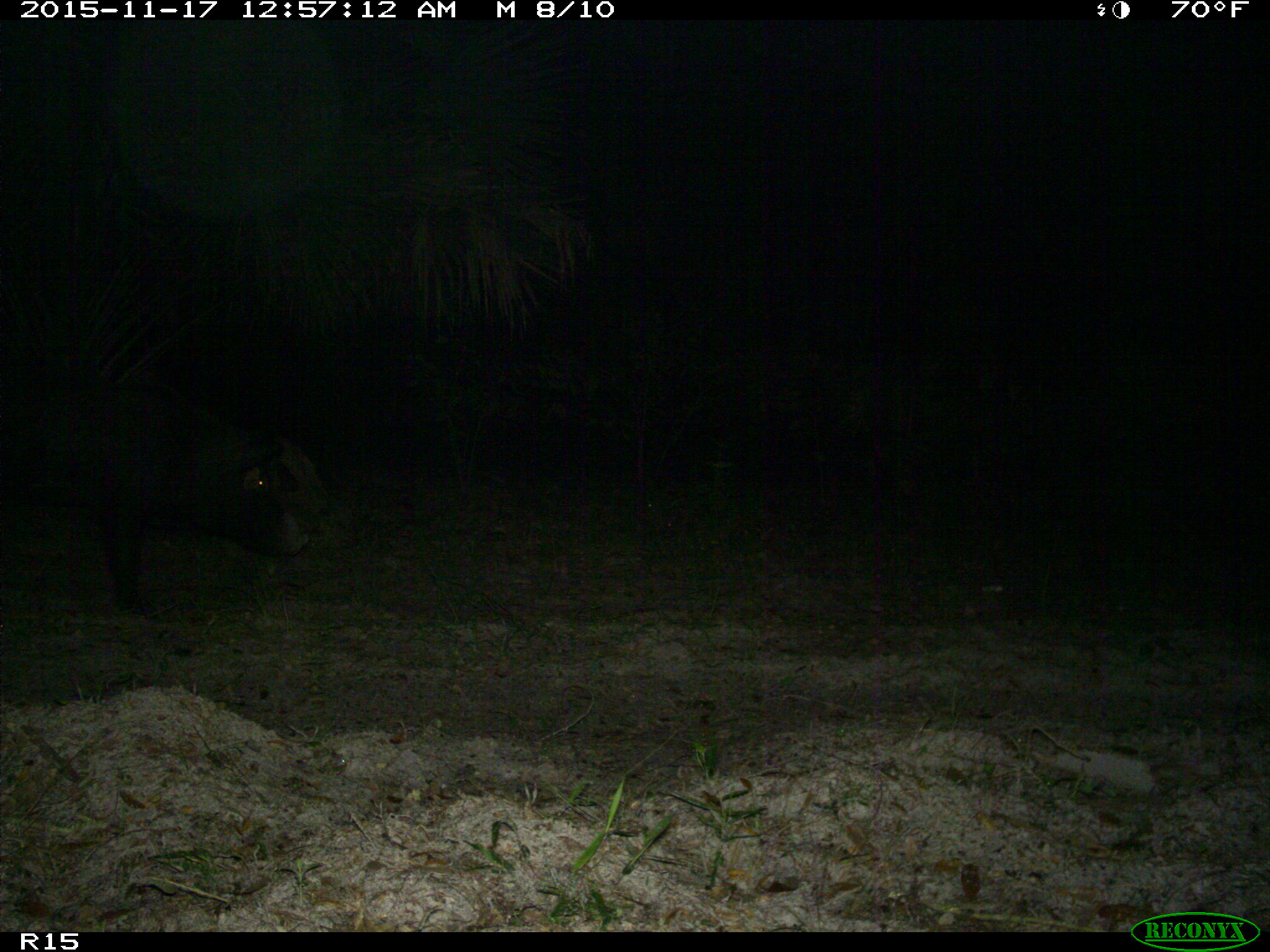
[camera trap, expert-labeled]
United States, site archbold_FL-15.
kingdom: Animalia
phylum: Chordata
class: Mammalia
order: Artiodactyla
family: Suidae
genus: Sus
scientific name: Sus scrofa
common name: wild boar